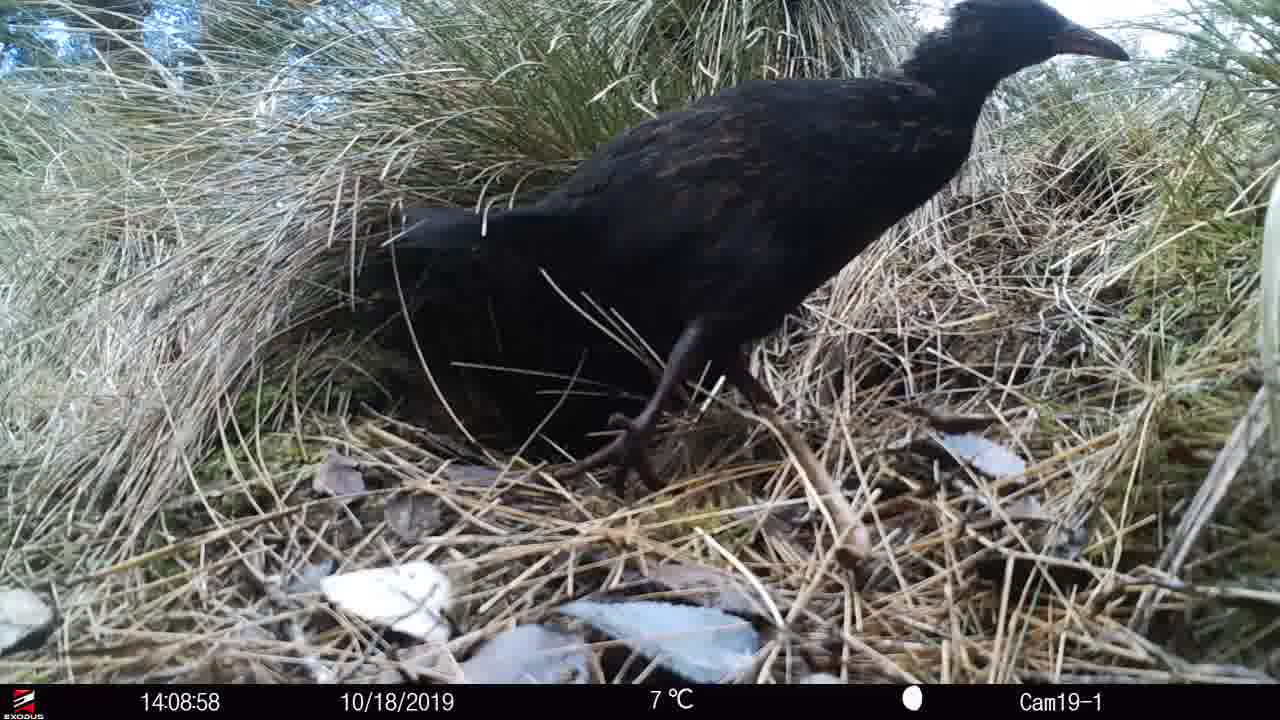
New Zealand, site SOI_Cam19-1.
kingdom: Animalia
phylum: Chordata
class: Aves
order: Gruiformes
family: Rallidae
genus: Gallirallus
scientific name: Gallirallus australis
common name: weka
Weka (Gallirallus australis).